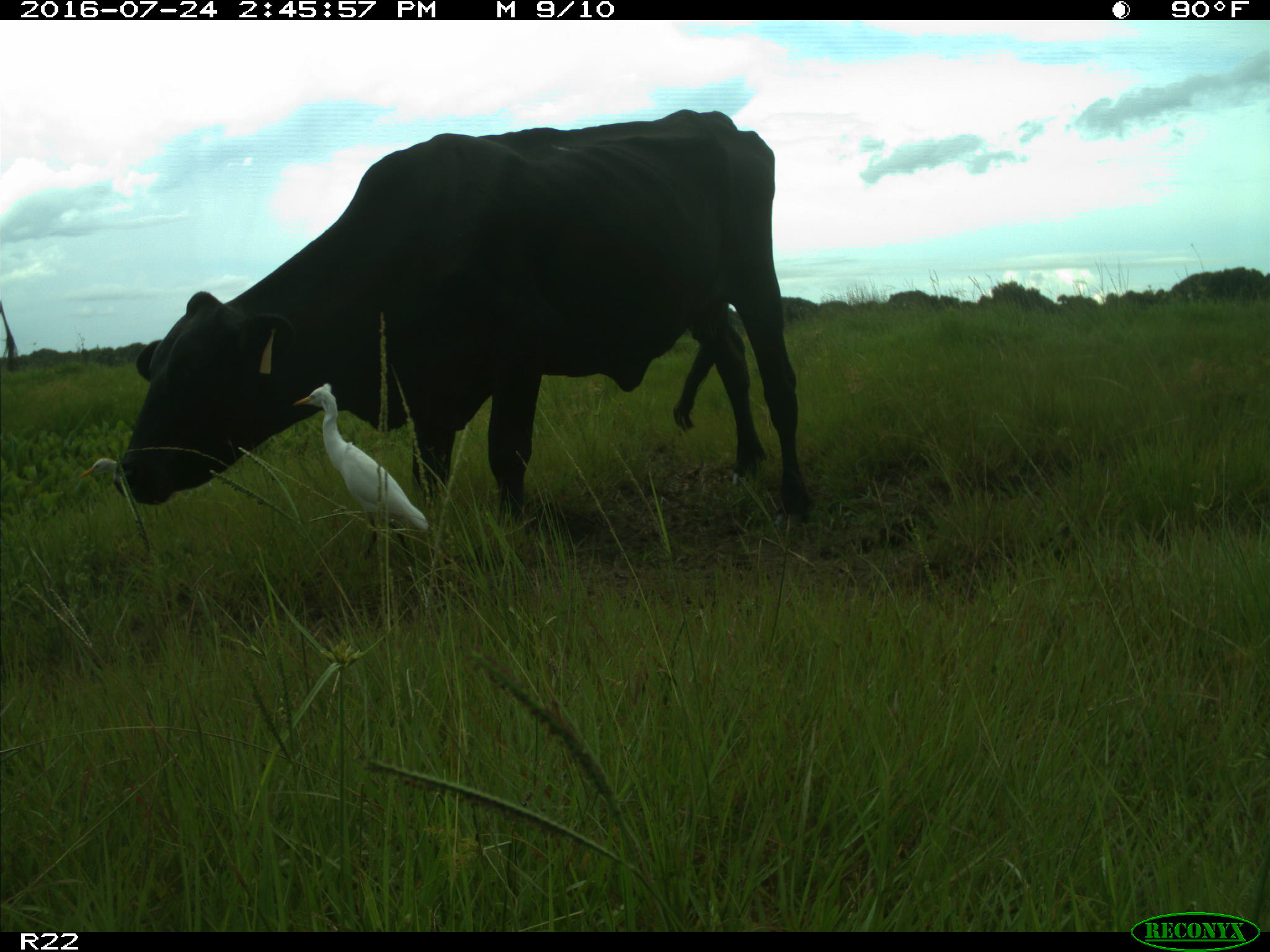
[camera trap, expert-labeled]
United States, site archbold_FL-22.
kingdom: Animalia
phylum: Chordata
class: Mammalia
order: Artiodactyla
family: Bovidae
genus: Bos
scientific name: Bos taurus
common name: domestic cow